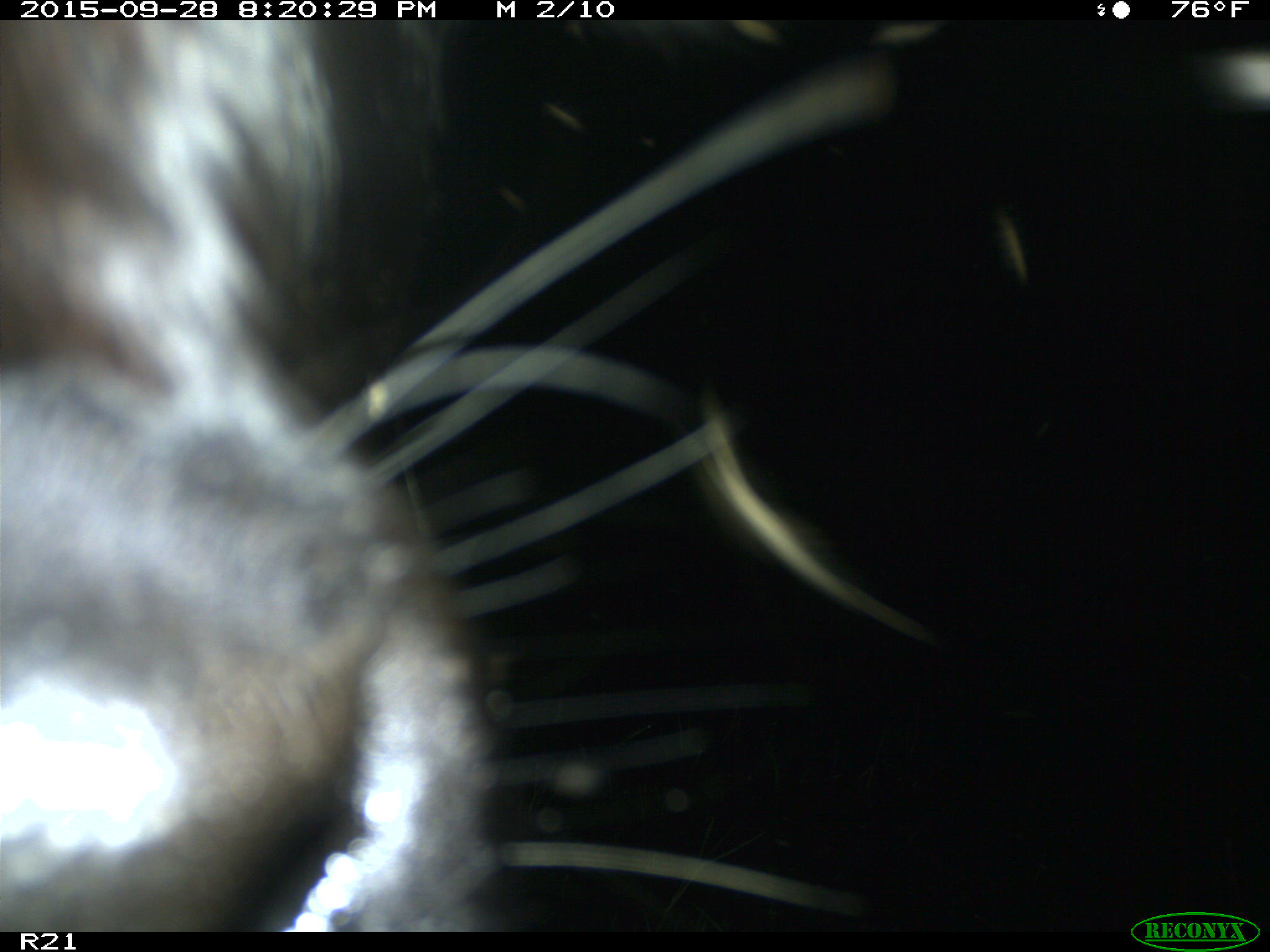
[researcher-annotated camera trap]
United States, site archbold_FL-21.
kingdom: Animalia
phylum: Chordata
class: Mammalia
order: Artiodactyla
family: Bovidae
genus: Bos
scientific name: Bos taurus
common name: domestic cow